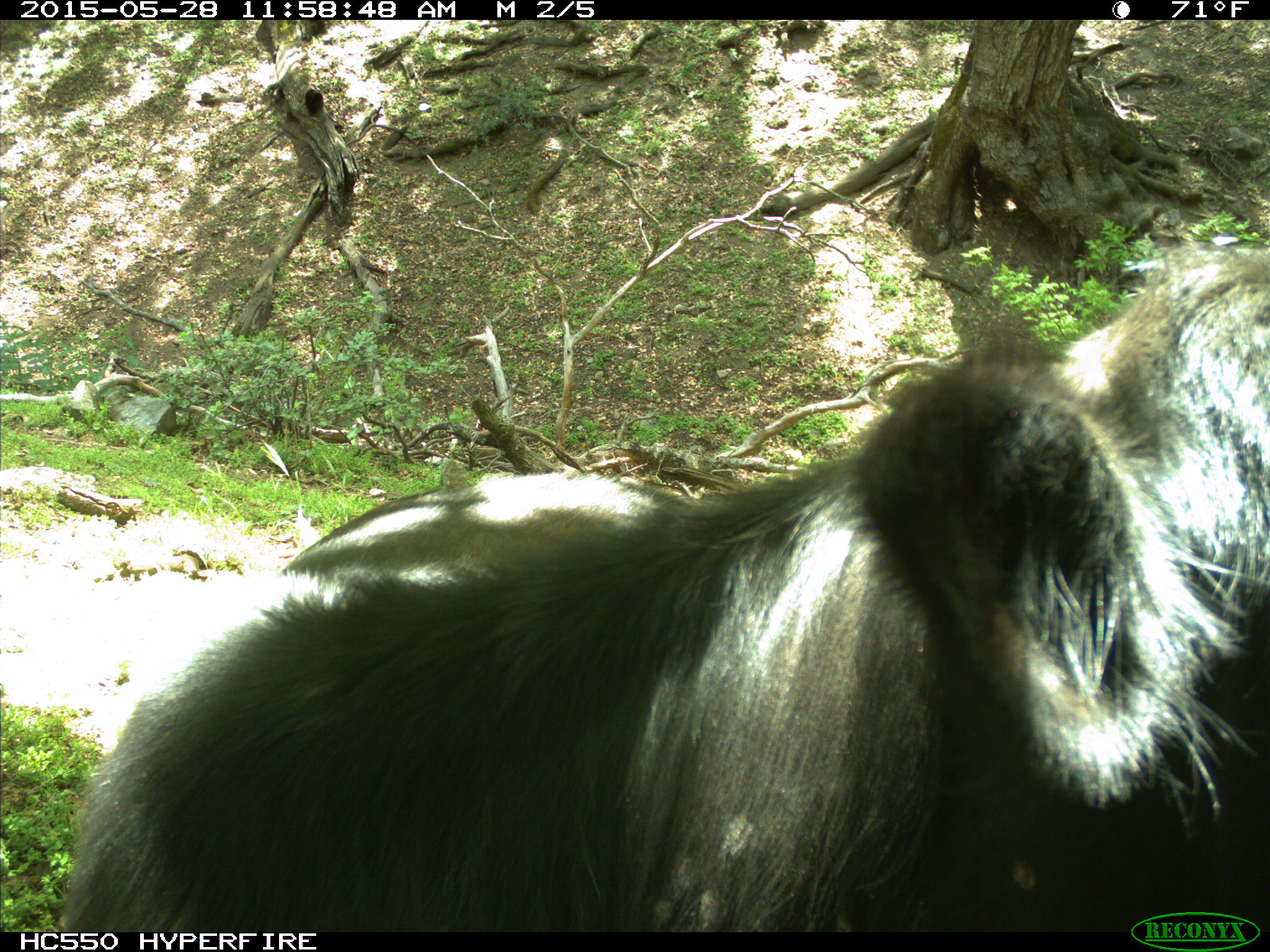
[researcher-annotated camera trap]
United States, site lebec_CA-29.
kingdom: Animalia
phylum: Chordata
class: Mammalia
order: Artiodactyla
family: Bovidae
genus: Bos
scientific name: Bos taurus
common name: domestic cow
Bos taurus (domestic cow).